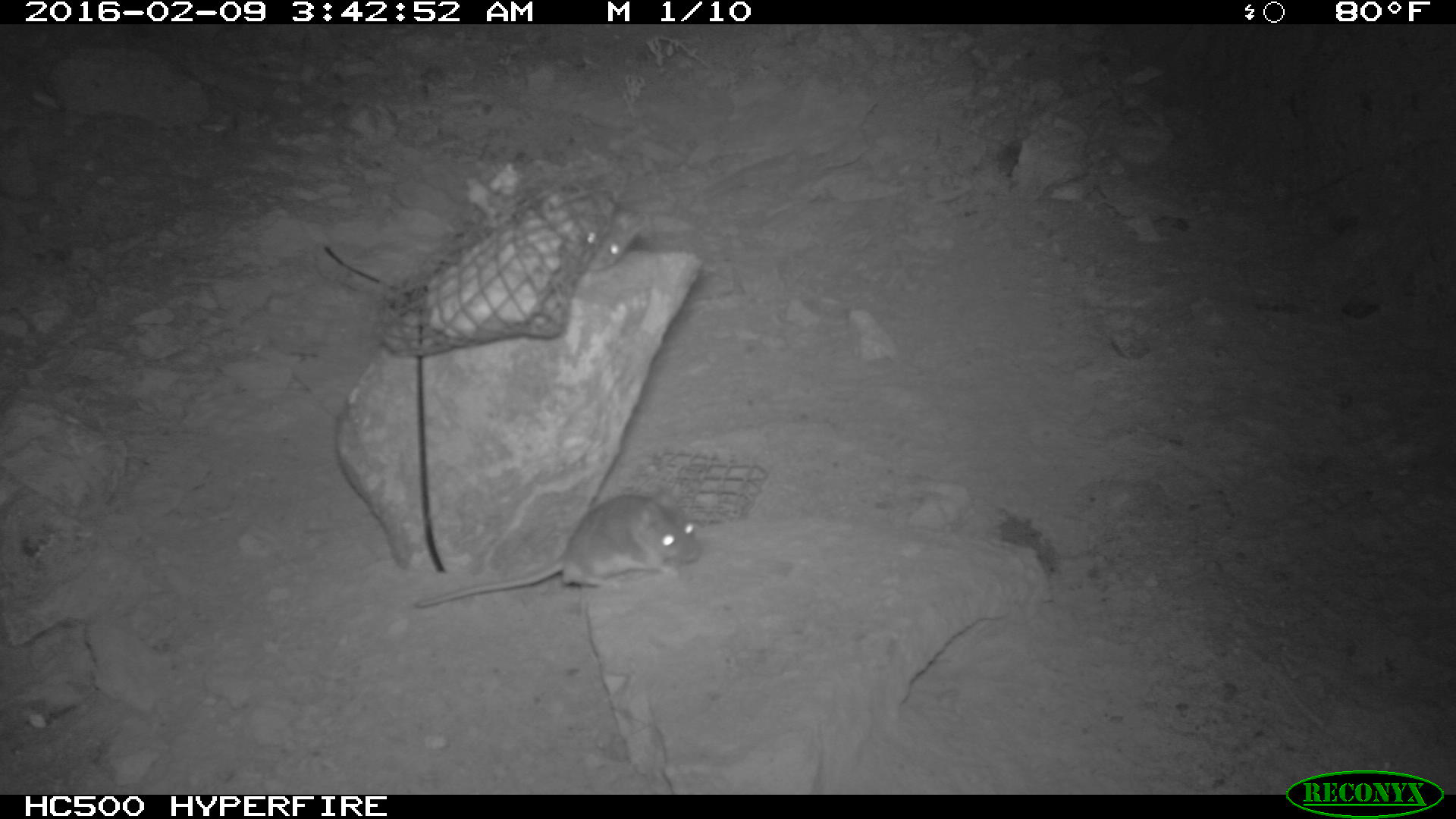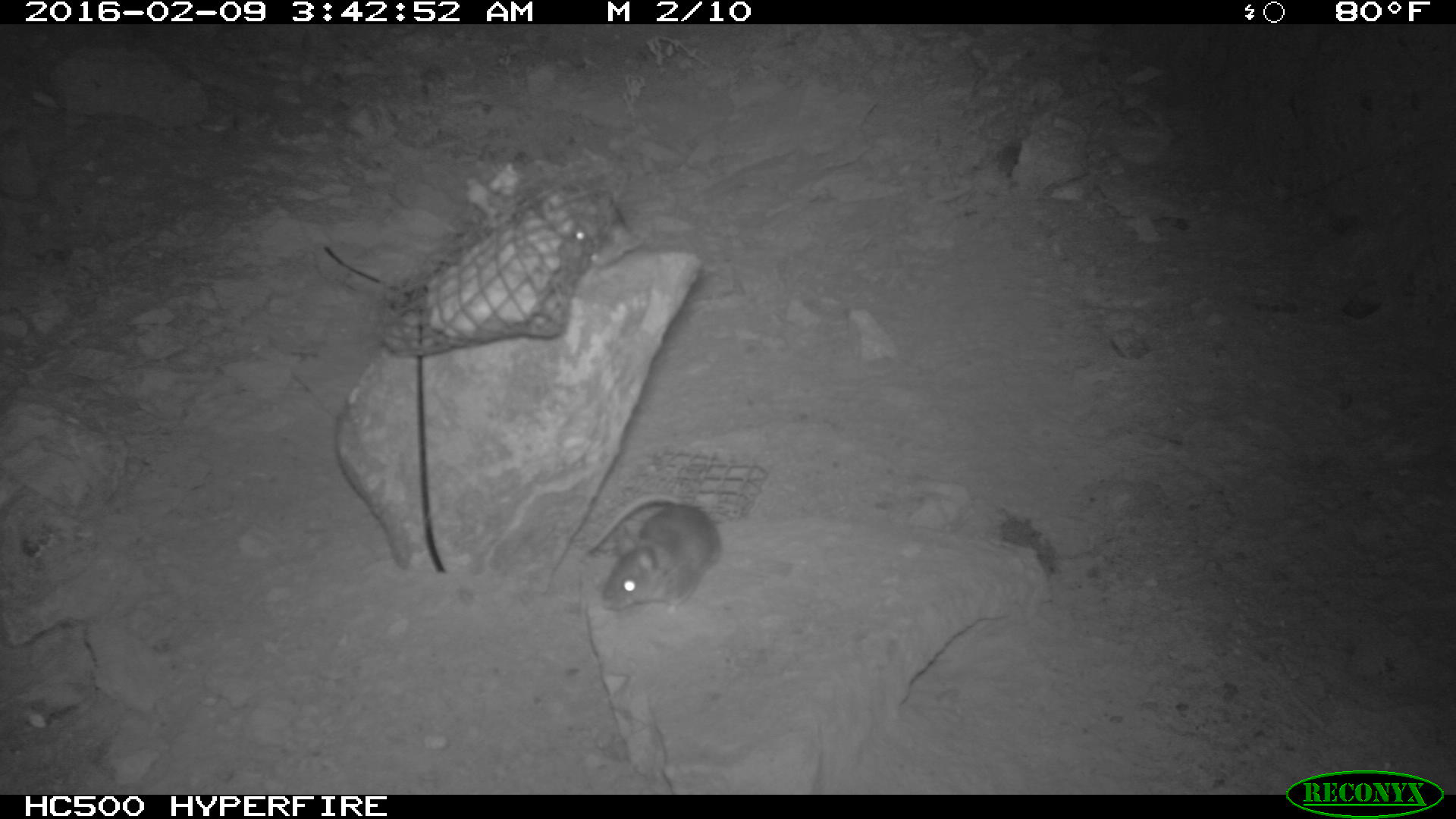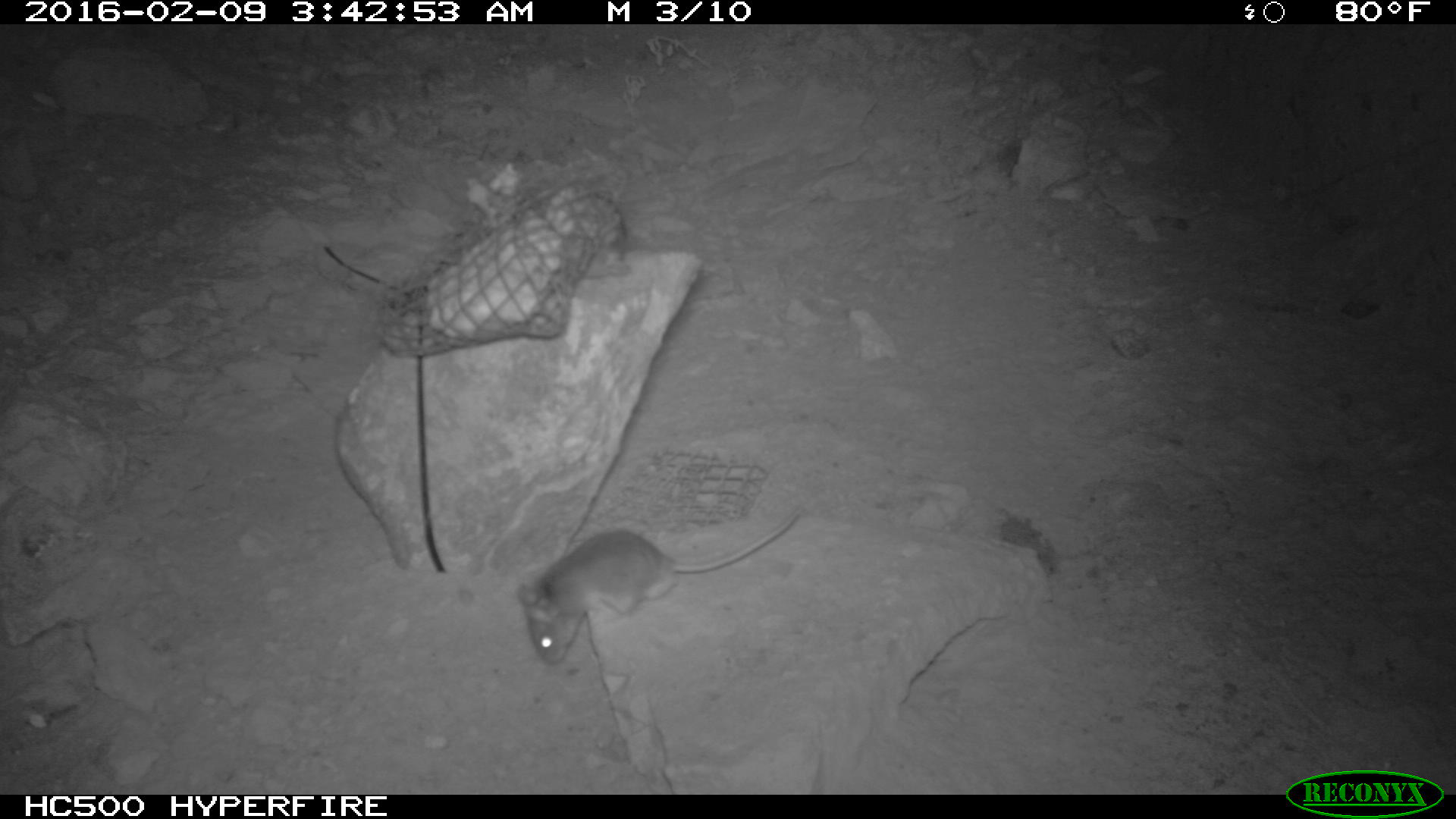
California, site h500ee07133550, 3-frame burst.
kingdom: Animalia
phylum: Chordata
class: Mammalia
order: Rodentia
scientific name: Rodentia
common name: rodent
Rodent (Rodentia).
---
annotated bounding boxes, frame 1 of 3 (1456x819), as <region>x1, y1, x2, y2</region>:
rodent: <region>411, 494, 704, 604</region>; <region>566, 190, 645, 267</region>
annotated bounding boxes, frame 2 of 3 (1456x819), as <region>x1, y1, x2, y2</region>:
rodent: <region>588, 495, 721, 614</region>; <region>544, 183, 634, 263</region>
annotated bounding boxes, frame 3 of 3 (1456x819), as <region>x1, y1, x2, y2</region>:
rodent: <region>516, 506, 801, 664</region>